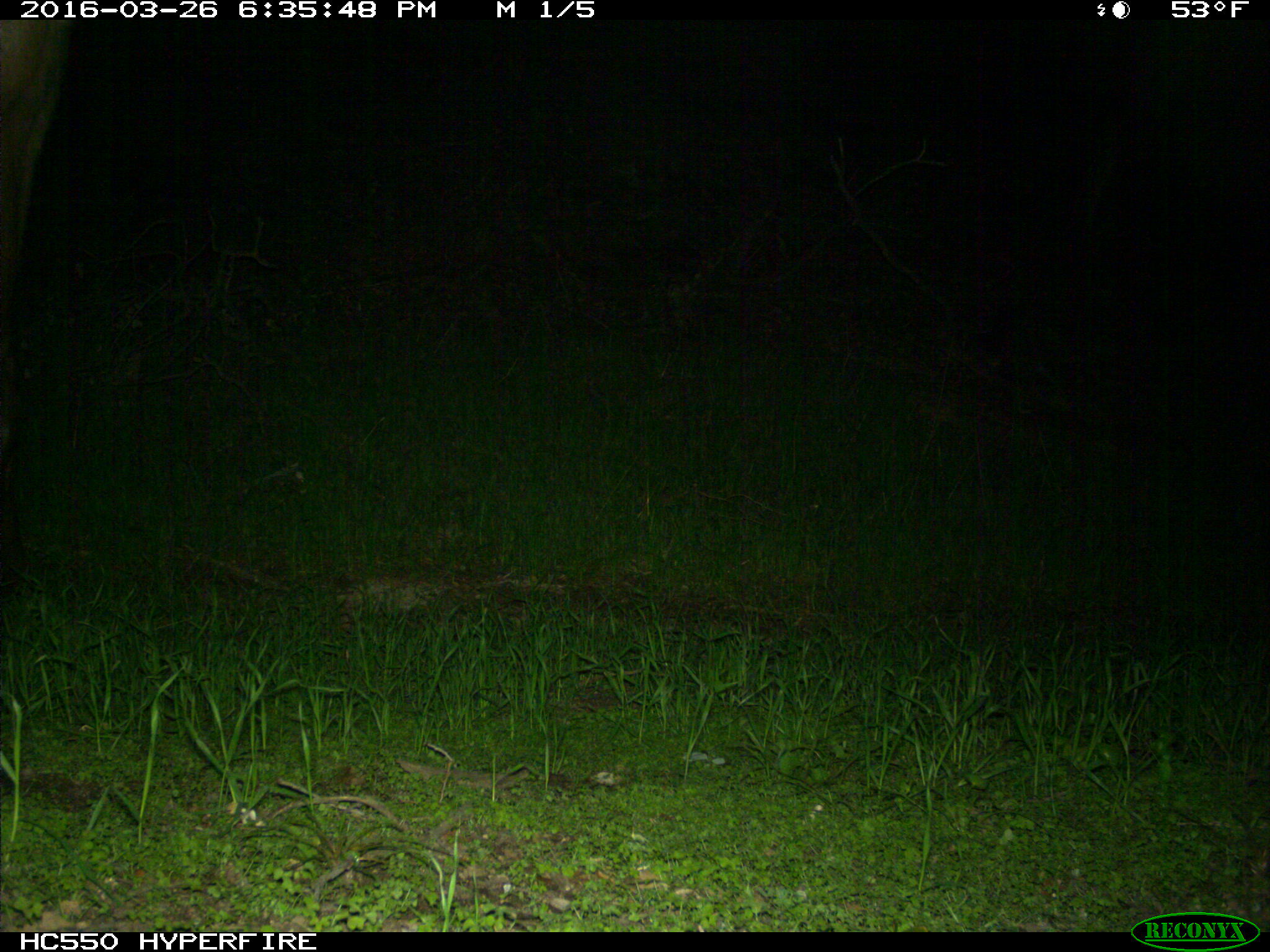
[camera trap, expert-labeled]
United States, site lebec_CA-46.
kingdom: Animalia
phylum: Chordata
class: Mammalia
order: Artiodactyla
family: Cervidae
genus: Cervus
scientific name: Cervus canadensis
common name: elk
Cervus canadensis (elk).